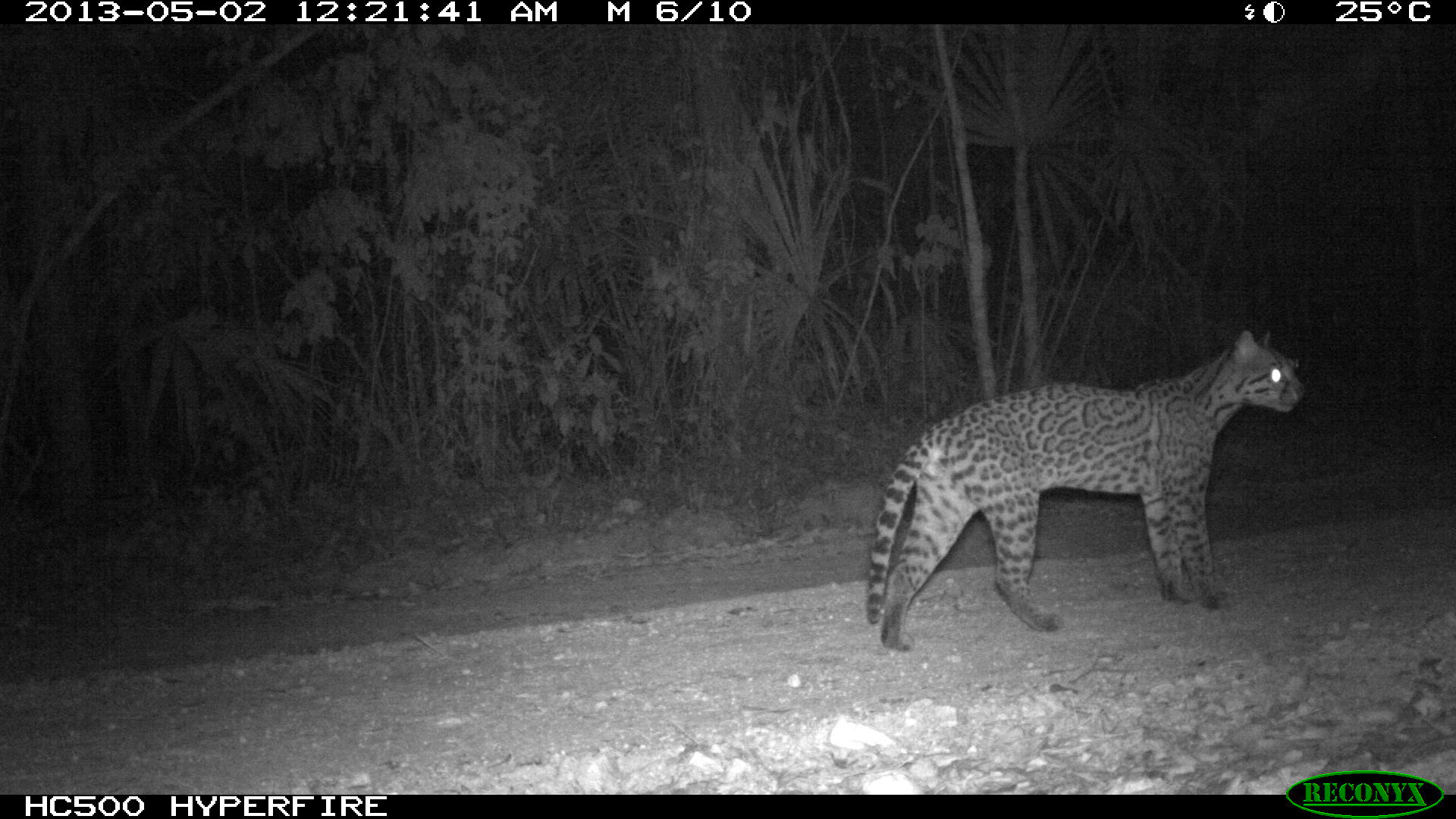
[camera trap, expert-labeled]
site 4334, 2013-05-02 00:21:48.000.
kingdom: Animalia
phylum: Chordata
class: Mammalia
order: Carnivora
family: Felidae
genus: Leopardus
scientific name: Leopardus pardalis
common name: ocelot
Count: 1.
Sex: female.